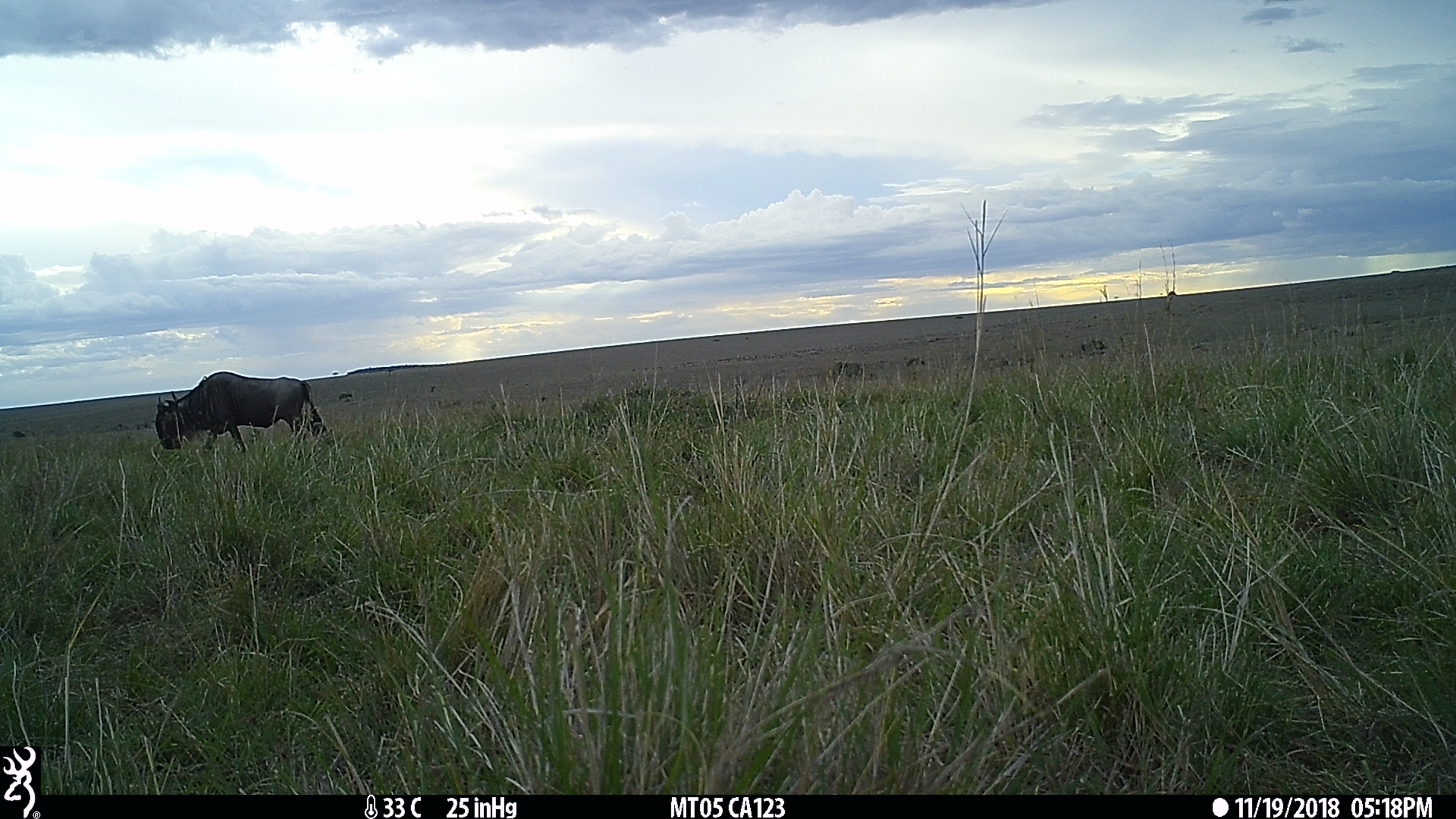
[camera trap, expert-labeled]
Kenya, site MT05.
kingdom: Animalia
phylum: Chordata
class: Mammalia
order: Artiodactyla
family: Bovidae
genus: Connochaetes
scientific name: Connochaetes taurinus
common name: blue wildebeest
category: wildebeest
Wildebeest (blue wildebeest) (Connochaetes taurinus).